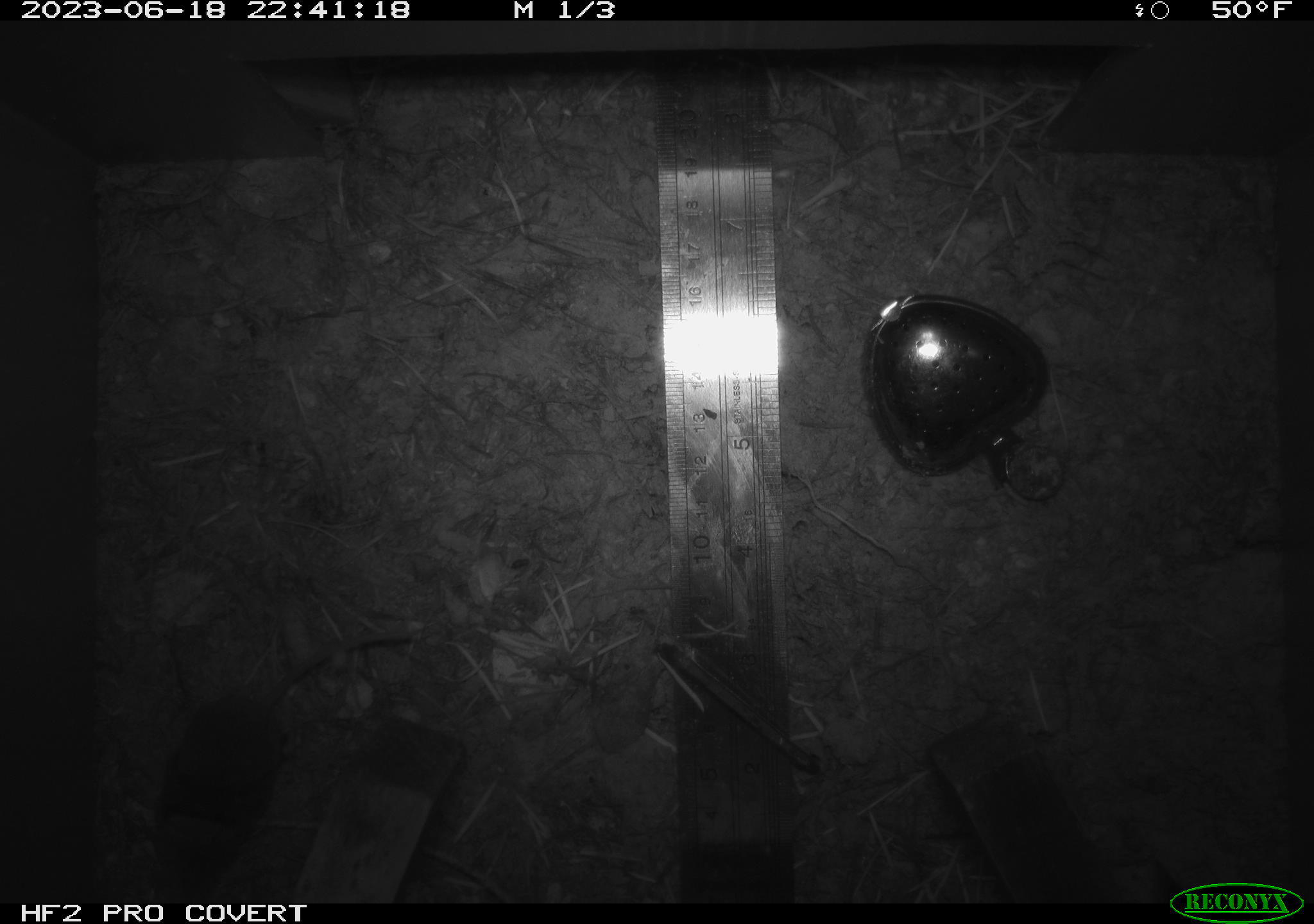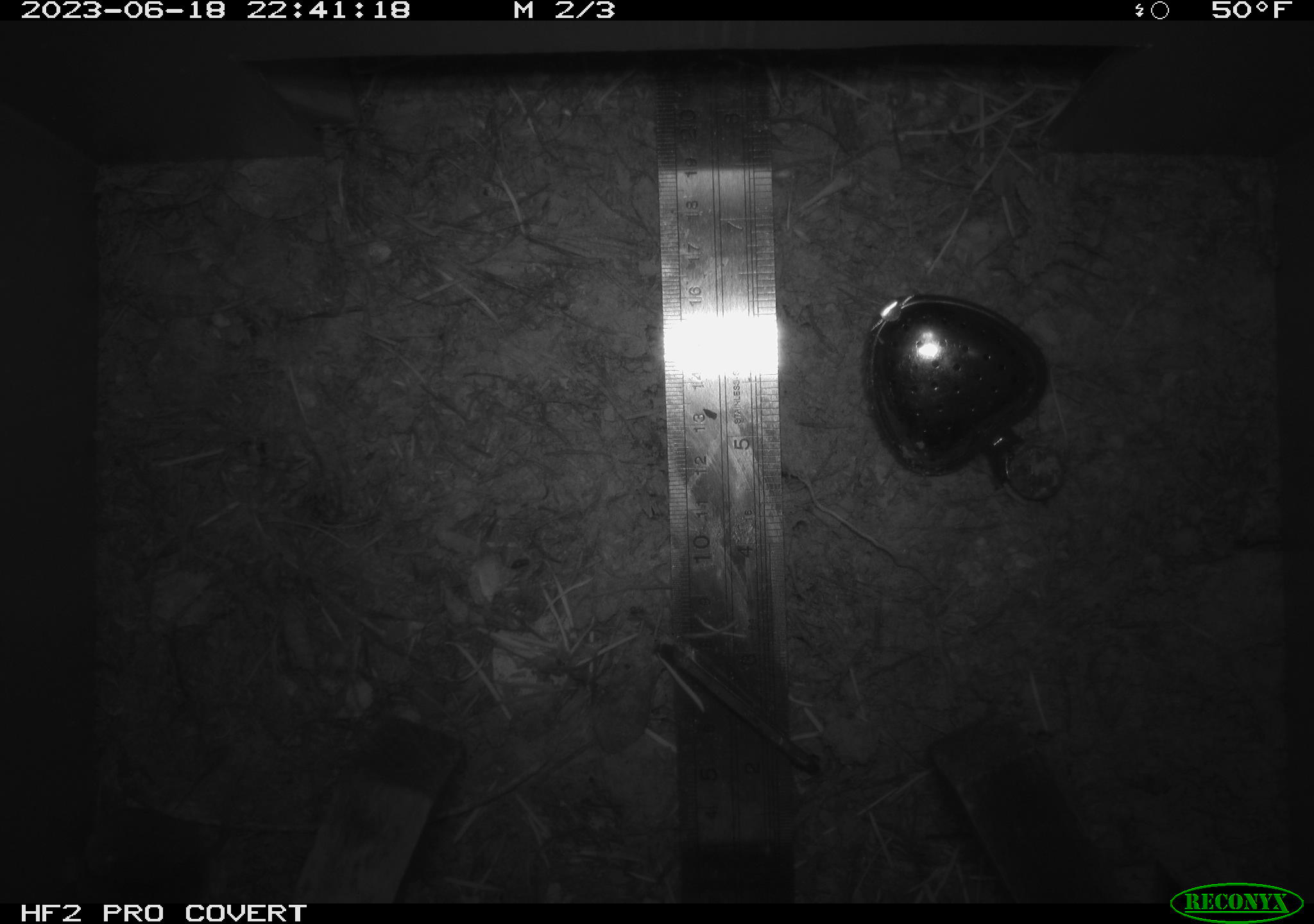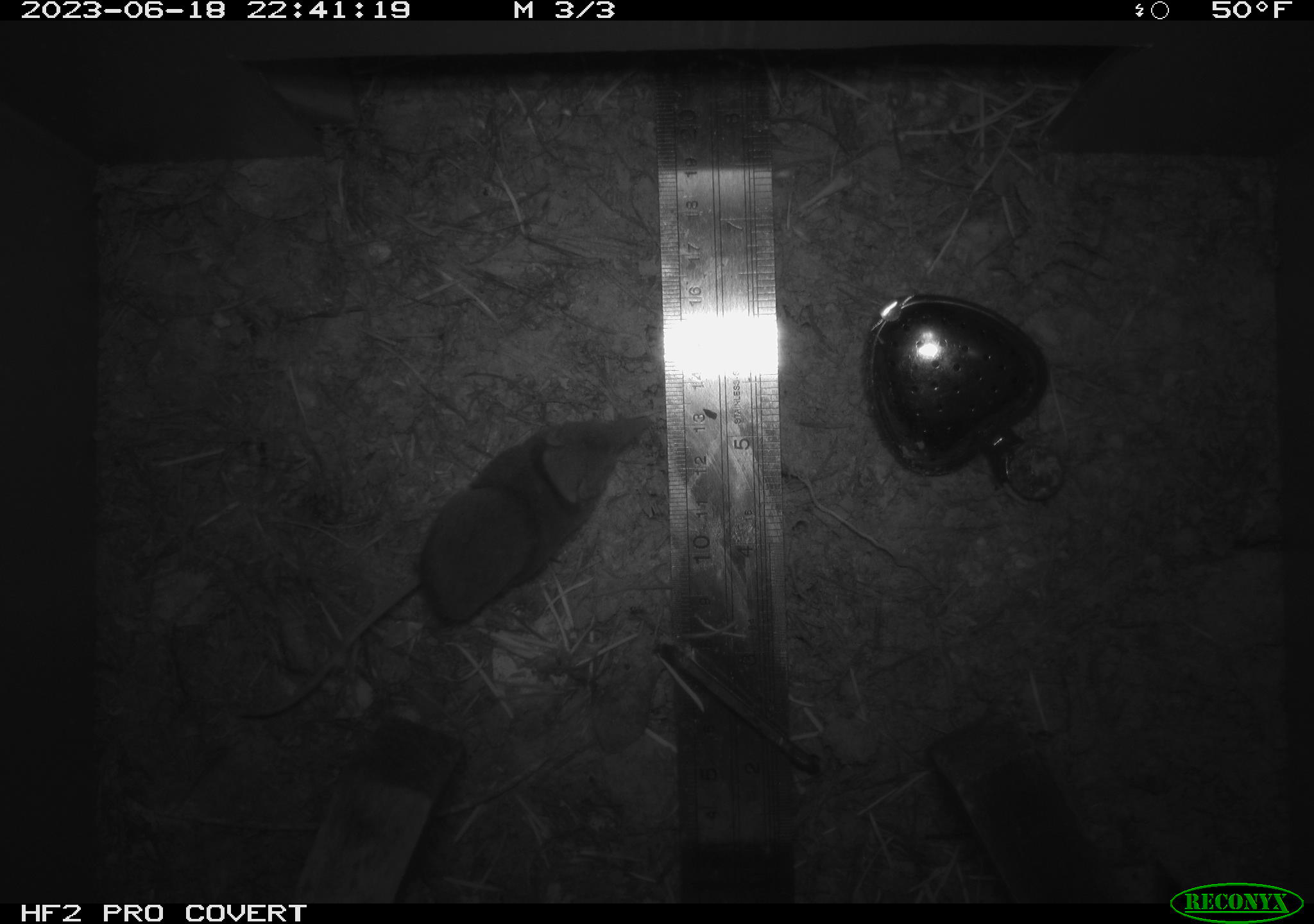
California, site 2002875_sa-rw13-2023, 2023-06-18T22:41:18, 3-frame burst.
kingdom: Animalia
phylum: Chordata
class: Mammalia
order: Eulipotyphla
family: Soricidae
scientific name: Soricidae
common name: shrews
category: soricidae family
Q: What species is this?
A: Soricidae family (shrews) (Soricidae).